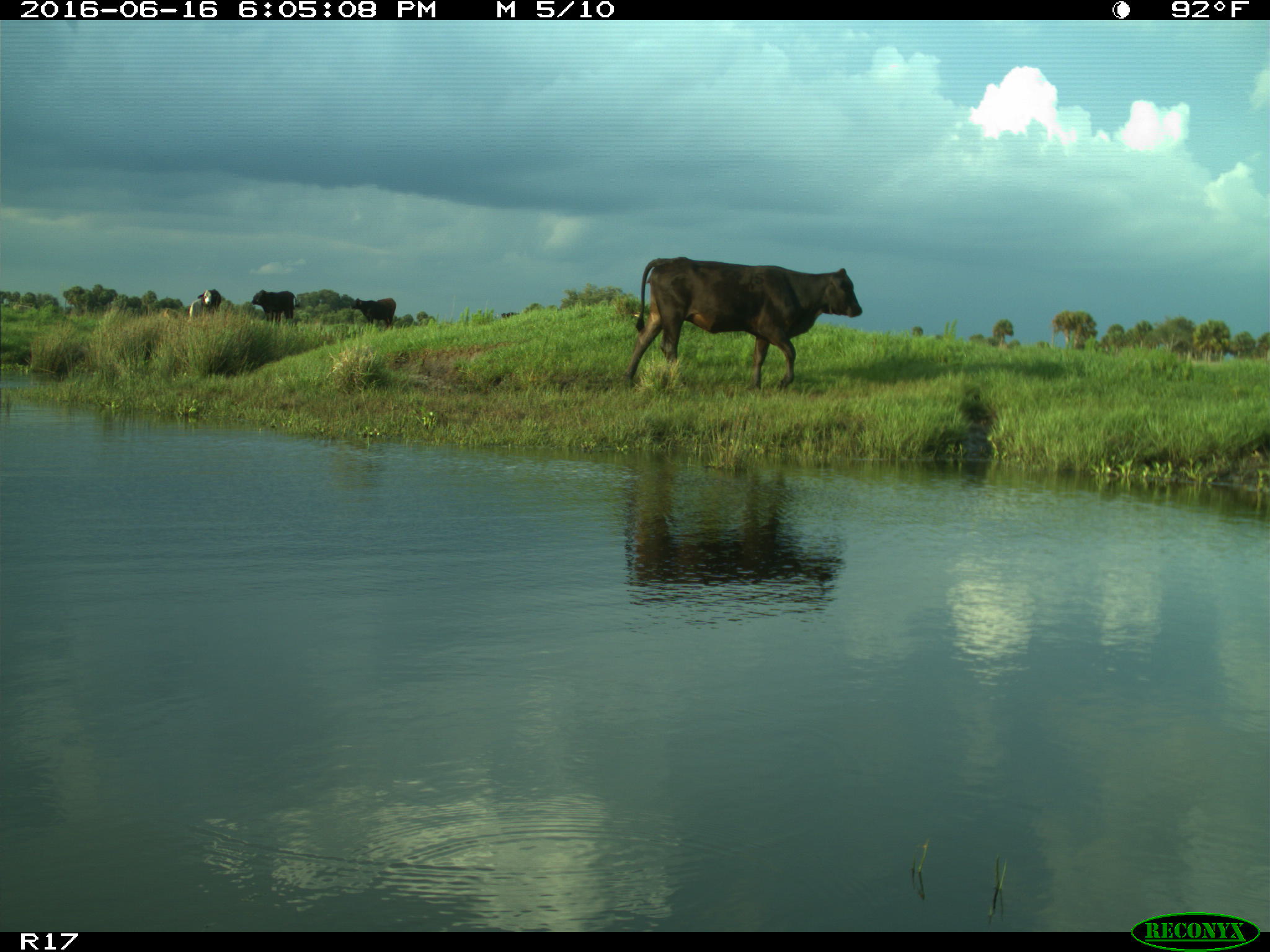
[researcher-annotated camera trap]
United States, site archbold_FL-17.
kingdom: Animalia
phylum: Chordata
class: Mammalia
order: Artiodactyla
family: Bovidae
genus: Bos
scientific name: Bos taurus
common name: domestic cow